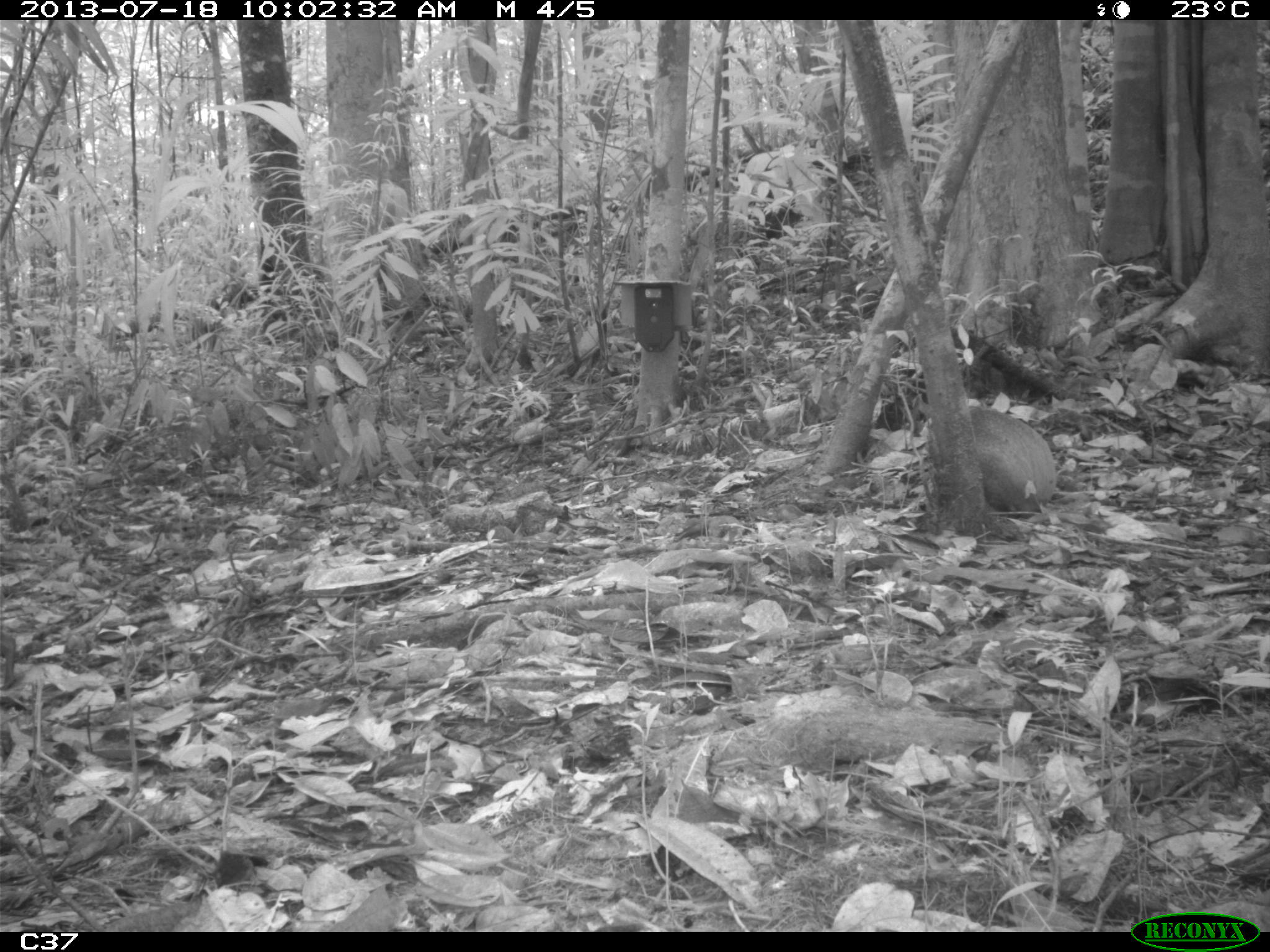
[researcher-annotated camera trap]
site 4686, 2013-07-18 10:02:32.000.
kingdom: Animalia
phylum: Chordata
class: Mammalia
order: Rodentia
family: Dasyproctidae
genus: Dasyprocta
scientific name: Dasyprocta leporina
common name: red-rumped agouti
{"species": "Dasyprocta leporina (red-rumped agouti)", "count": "2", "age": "adult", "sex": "male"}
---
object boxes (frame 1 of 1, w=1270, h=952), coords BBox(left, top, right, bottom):
dasyprocta leporina: BBox(911, 387, 1058, 518)